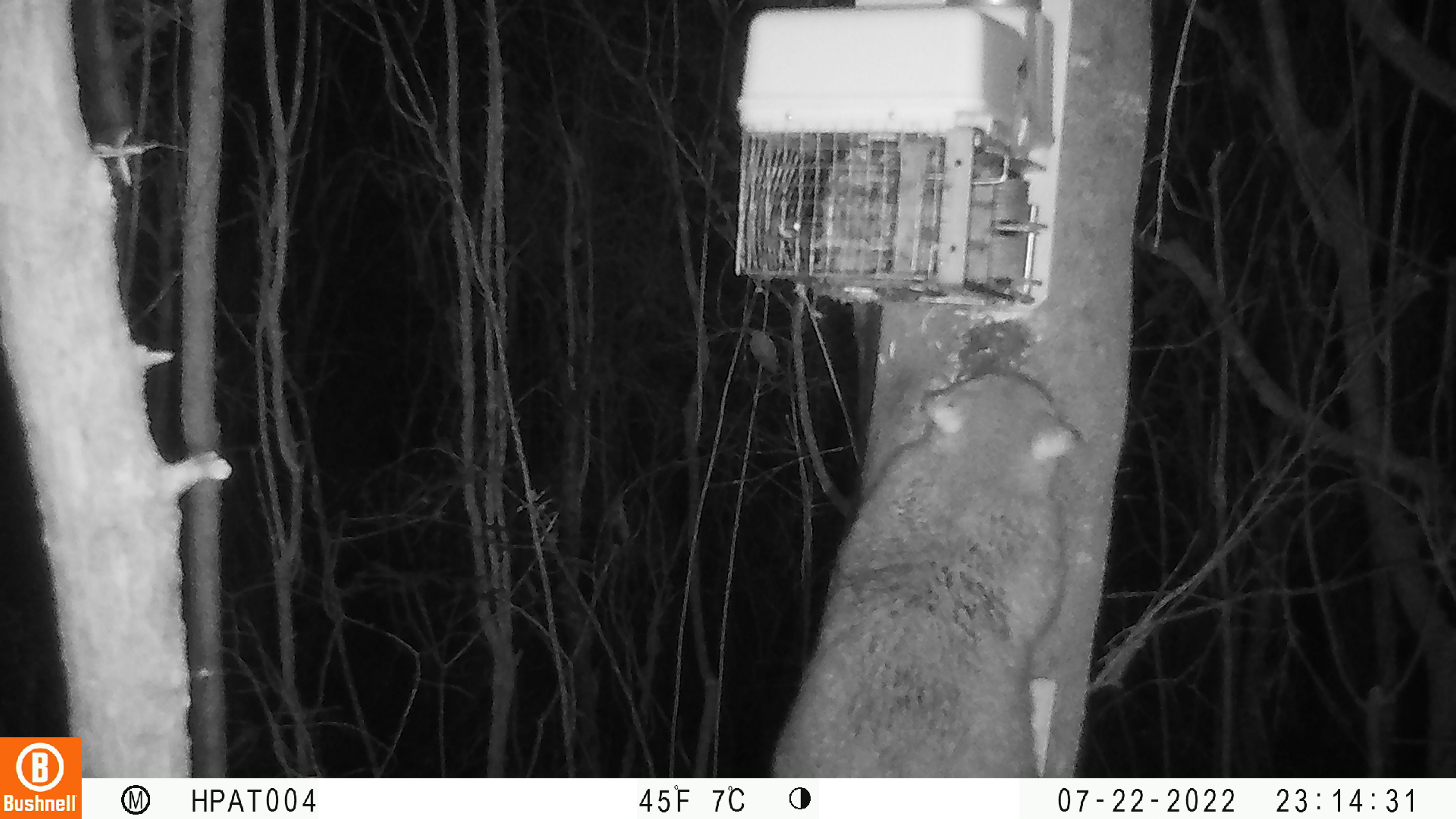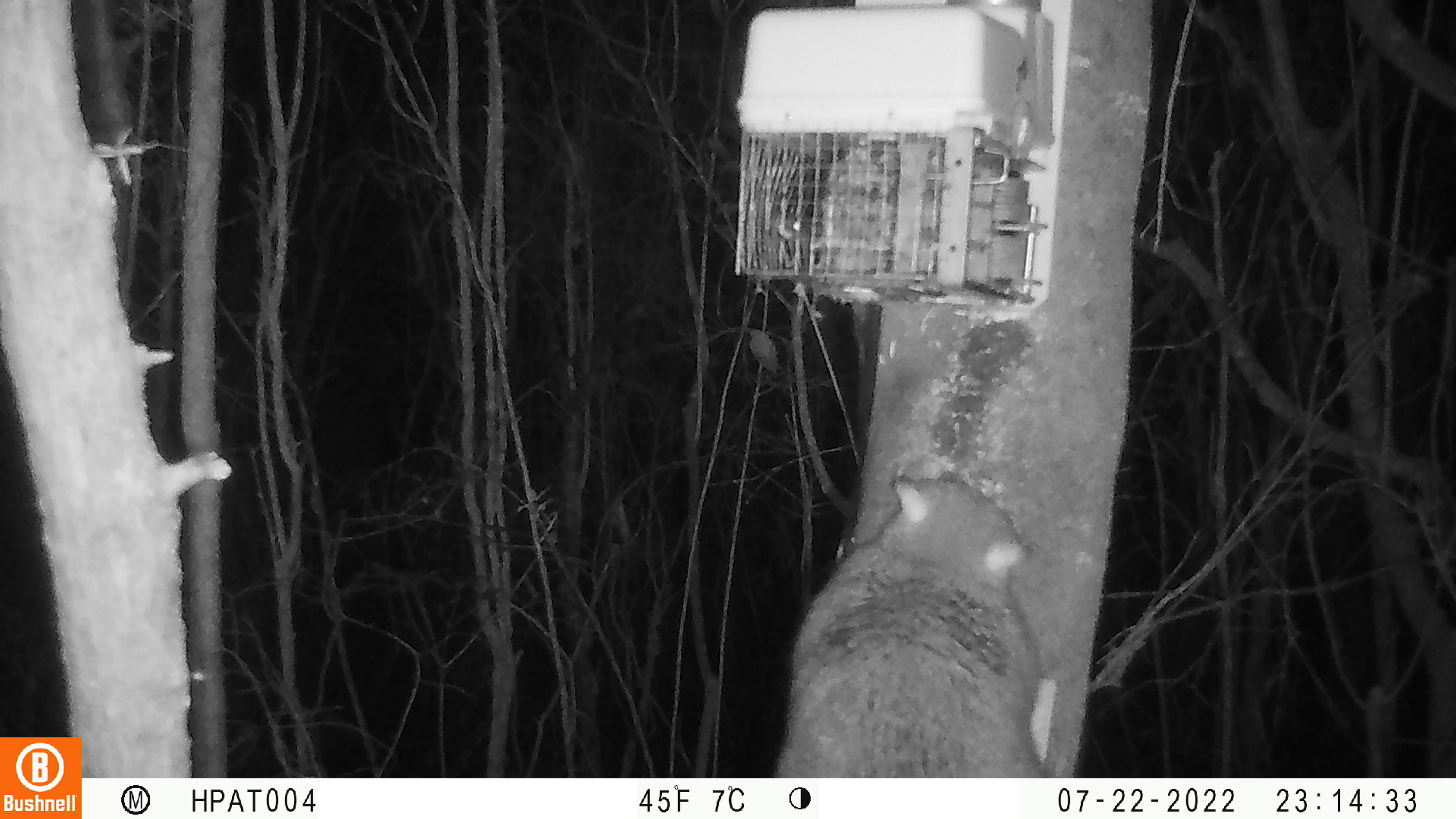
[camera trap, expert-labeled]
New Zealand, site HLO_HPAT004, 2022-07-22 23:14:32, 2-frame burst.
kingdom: Animalia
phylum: Chordata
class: Mammalia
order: Diprotodontia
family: Phalangeridae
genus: Trichosurus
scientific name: Trichosurus vulpecula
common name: common brushtail possum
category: possum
Possum (common brushtail possum) (Trichosurus vulpecula).